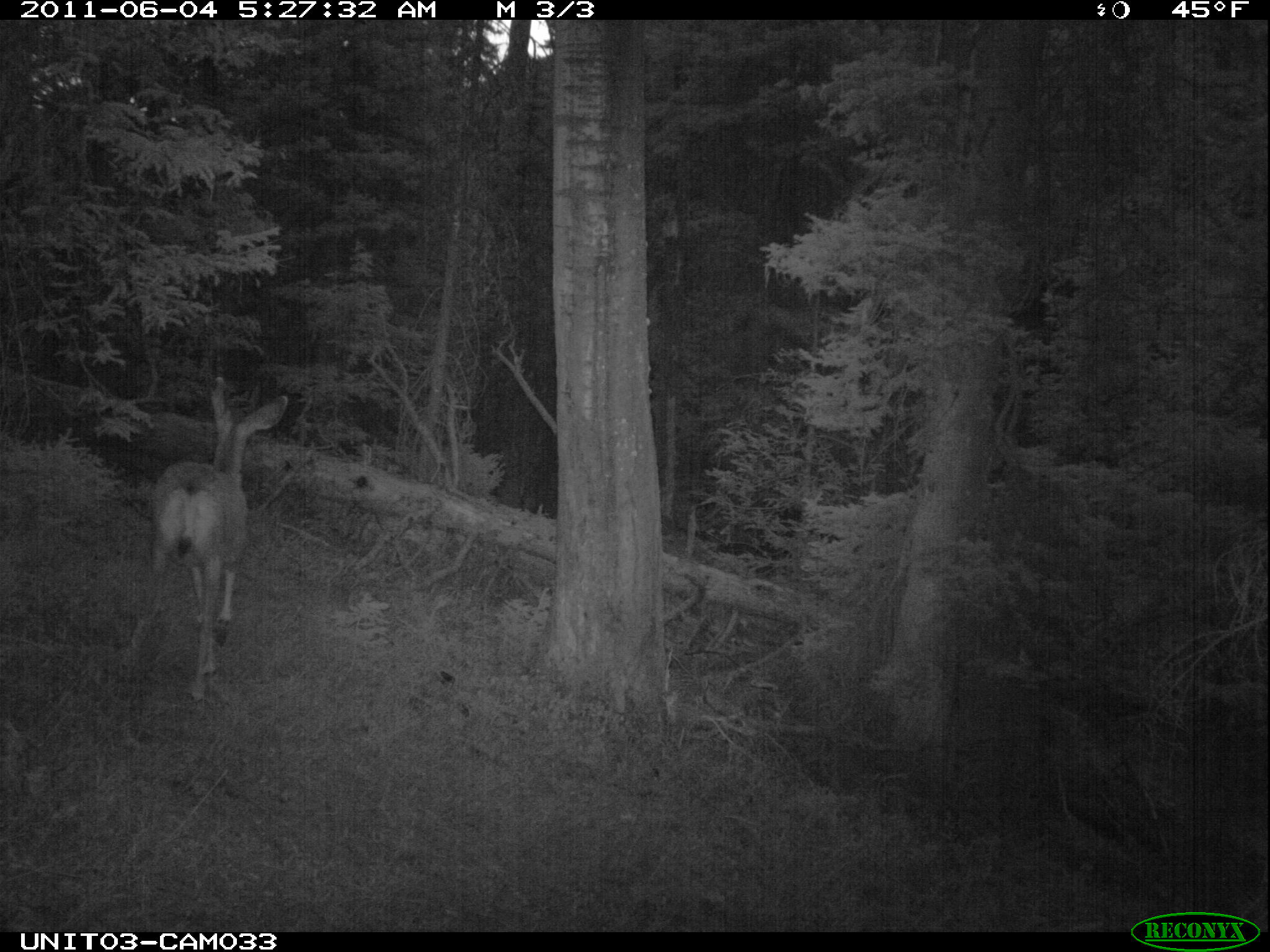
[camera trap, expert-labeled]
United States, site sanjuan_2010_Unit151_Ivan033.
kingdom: Animalia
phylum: Chordata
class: Mammalia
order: Artiodactyla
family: Cervidae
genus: Odocoileus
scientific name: Odocoileus hemionus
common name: mule deer